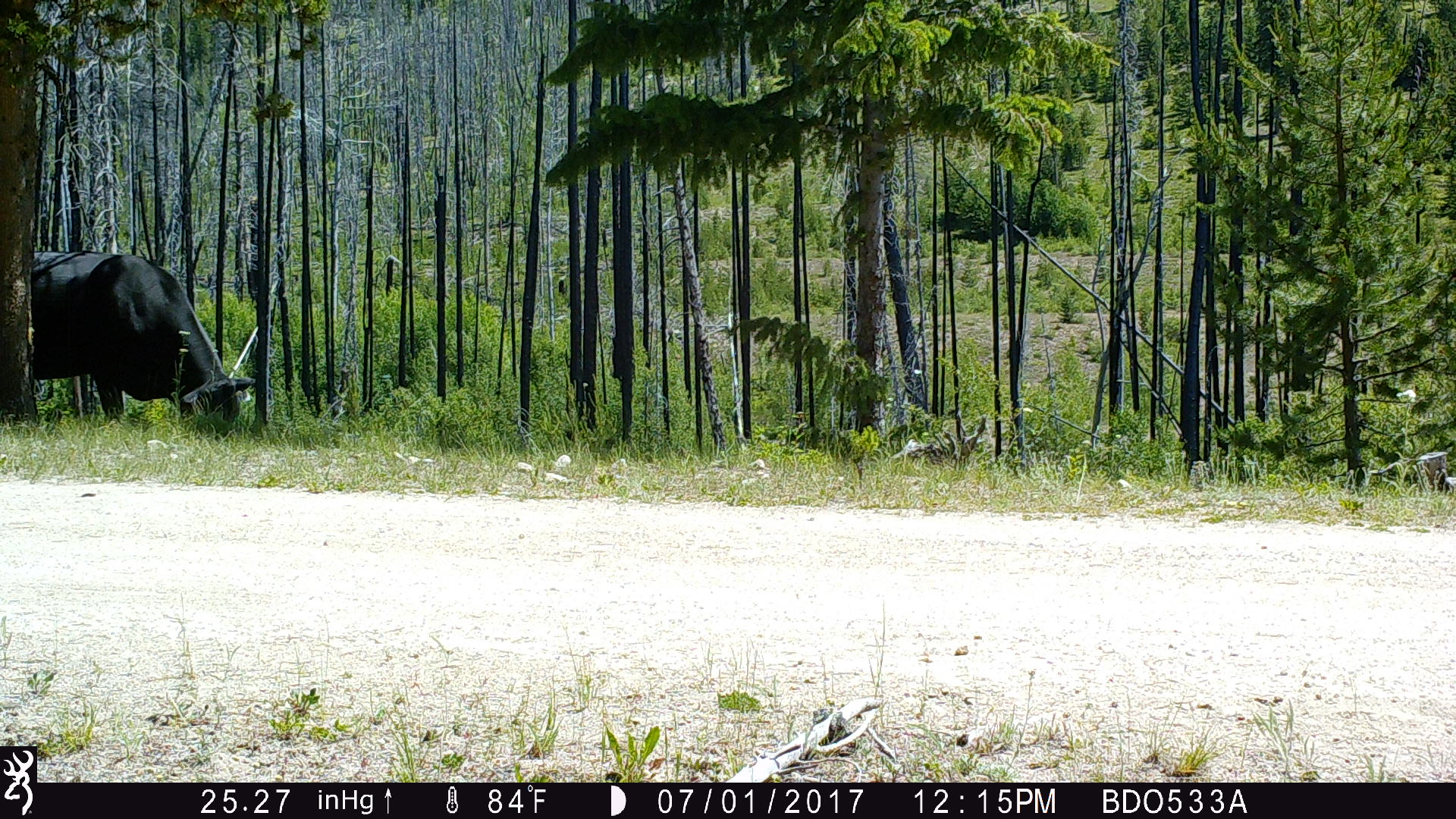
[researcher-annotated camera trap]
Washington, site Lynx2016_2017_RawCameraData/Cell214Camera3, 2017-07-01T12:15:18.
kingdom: Animalia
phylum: Chordata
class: Mammalia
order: Artiodactyla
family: Bovidae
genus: Bos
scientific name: Bos taurus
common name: domestic cattle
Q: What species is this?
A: Domestic cattle (Bos taurus).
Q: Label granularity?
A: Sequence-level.